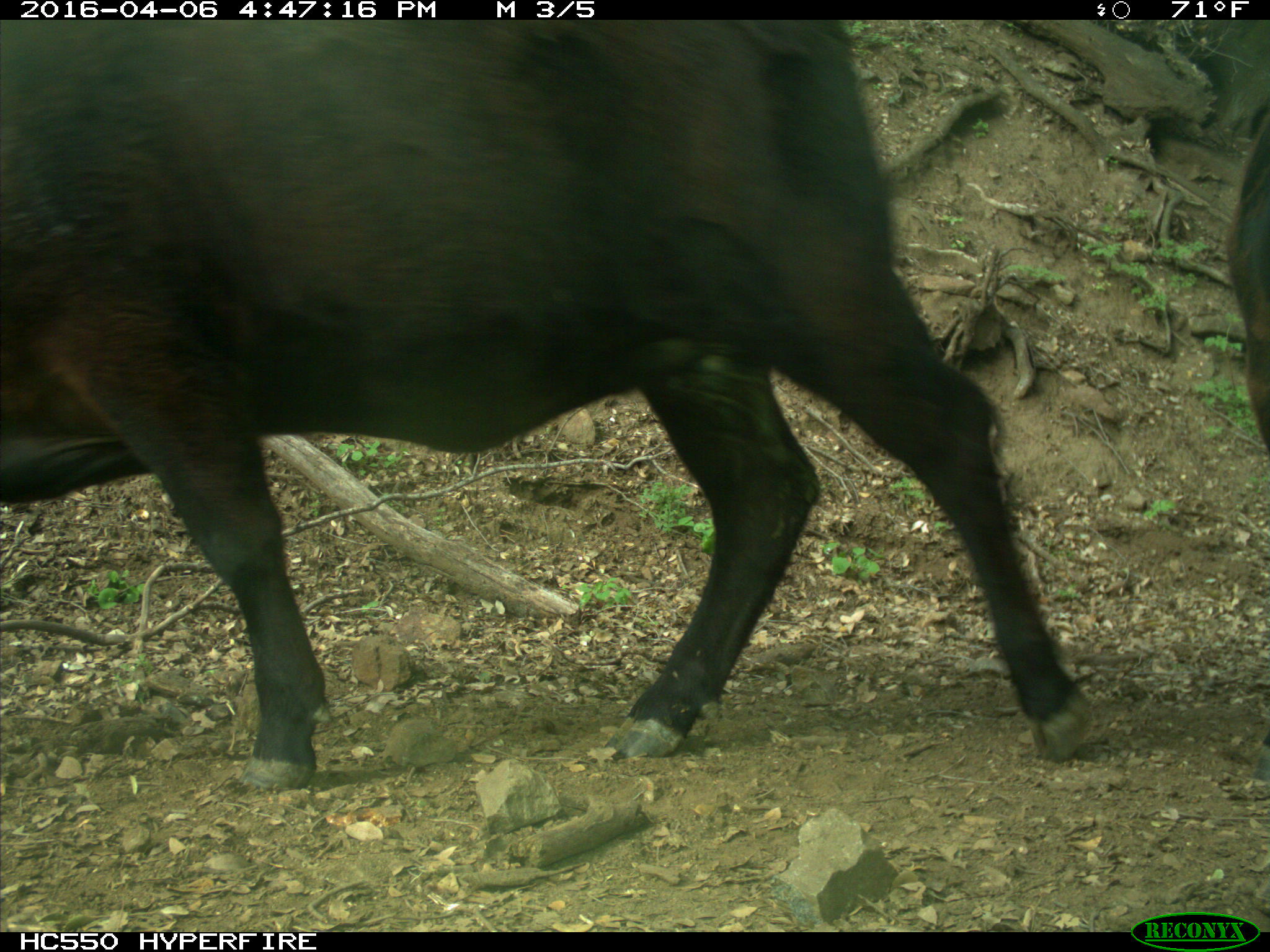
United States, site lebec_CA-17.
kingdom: Animalia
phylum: Chordata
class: Mammalia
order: Artiodactyla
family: Bovidae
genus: Bos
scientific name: Bos taurus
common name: domestic cow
Bos taurus (domestic cow).